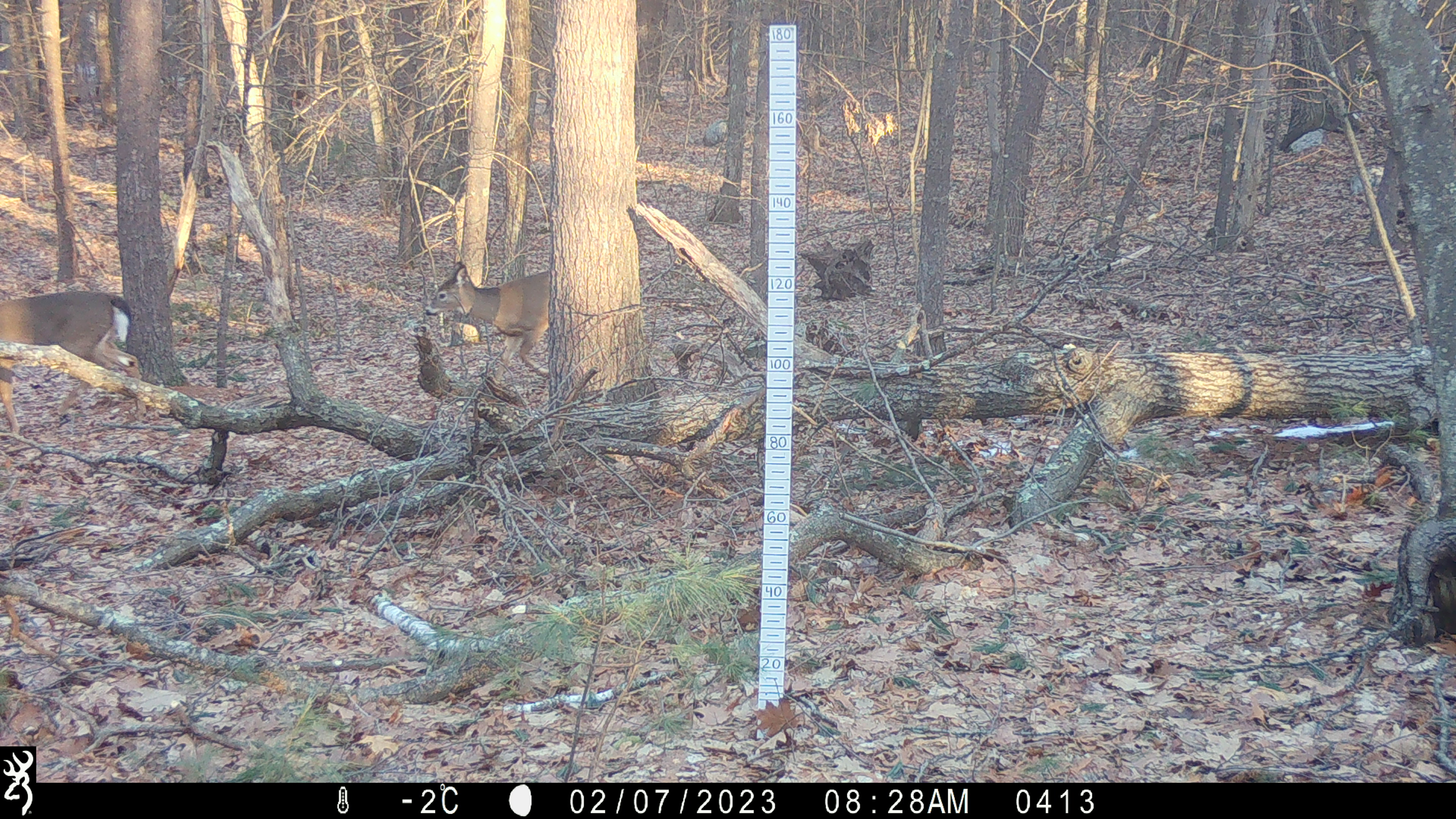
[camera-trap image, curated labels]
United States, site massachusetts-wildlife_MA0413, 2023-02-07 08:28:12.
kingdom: Animalia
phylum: Chordata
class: Mammalia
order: Artiodactyla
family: Cervidae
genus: Odocoileus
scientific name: Odocoileus virginianus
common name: white-tailed deer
White-tailed deer (Odocoileus virginianus).